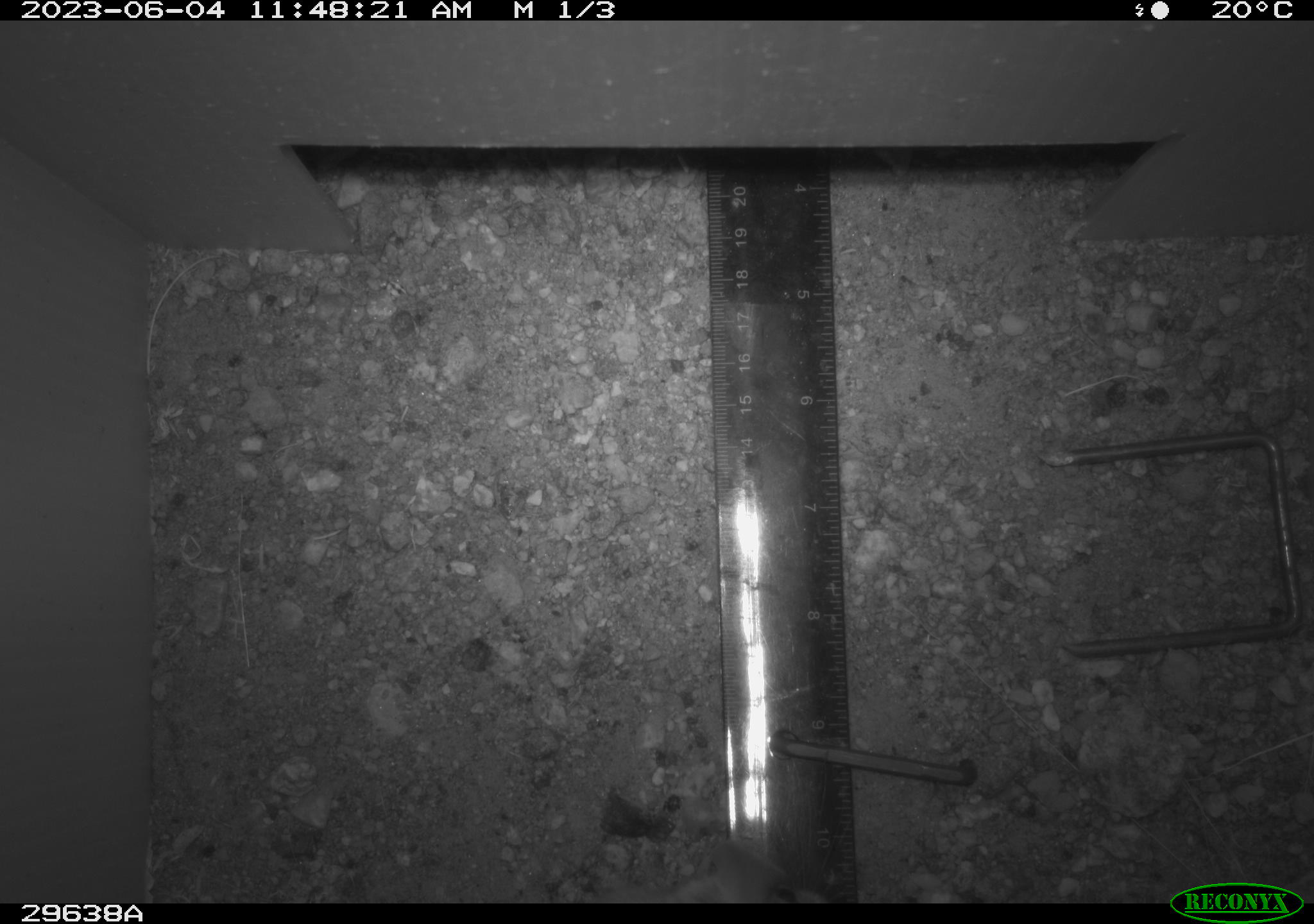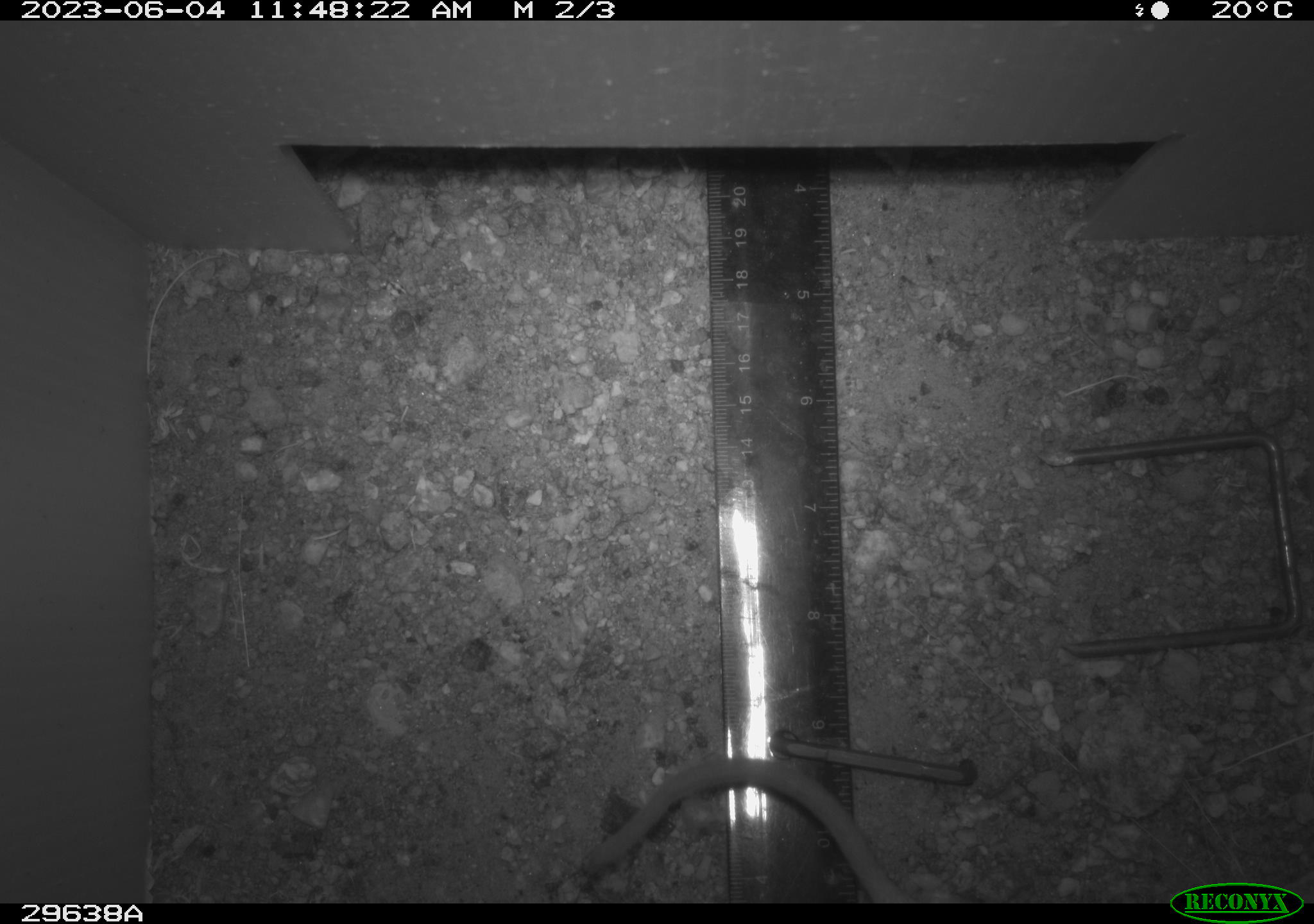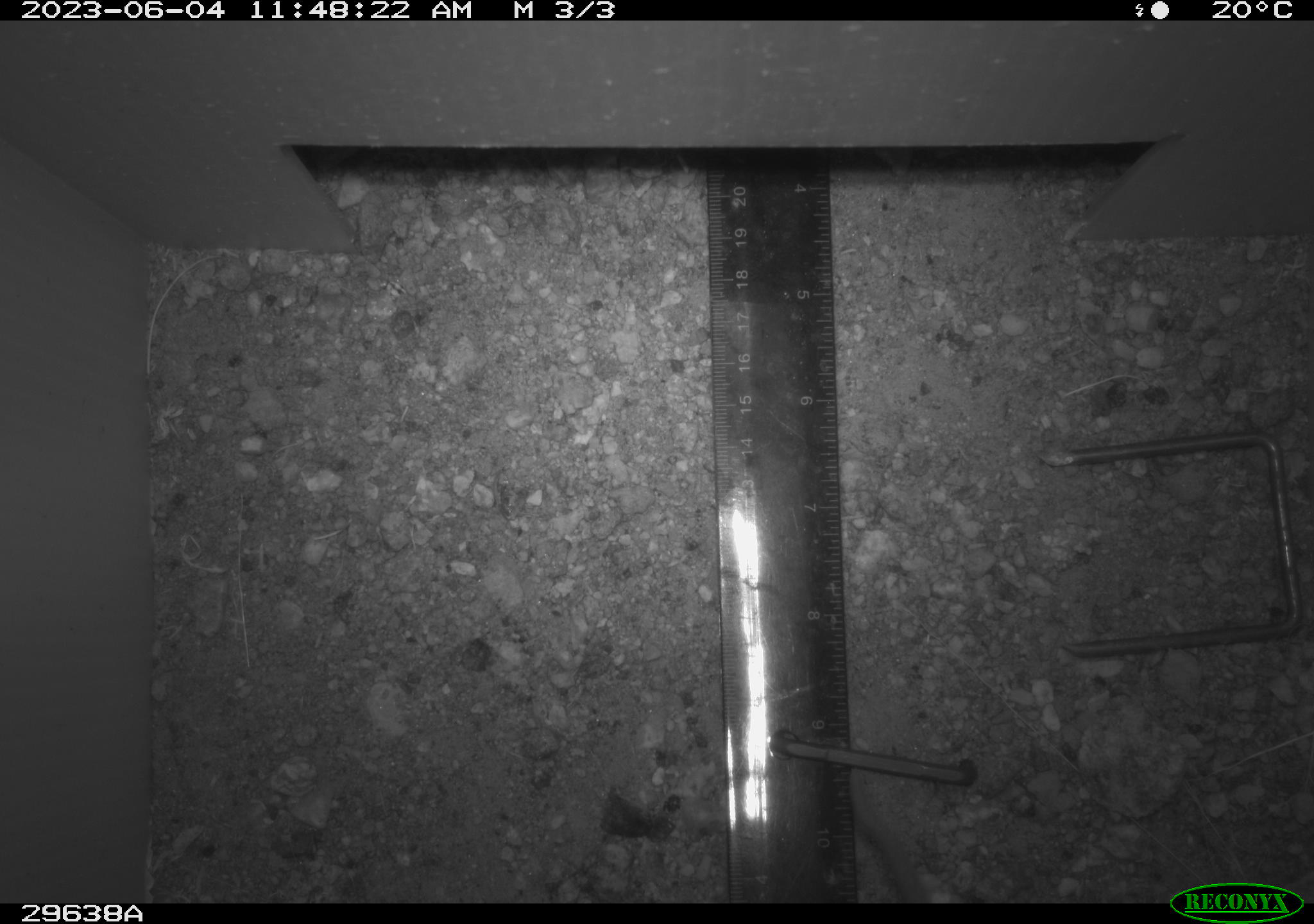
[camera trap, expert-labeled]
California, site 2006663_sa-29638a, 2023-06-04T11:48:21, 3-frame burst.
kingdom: Animalia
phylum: Chordata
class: Mammalia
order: Rodentia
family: Cricetidae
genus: Peromyscus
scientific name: Peromyscus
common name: deer mice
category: peromyscus species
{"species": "peromyscus species (deer mice) (Peromyscus)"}